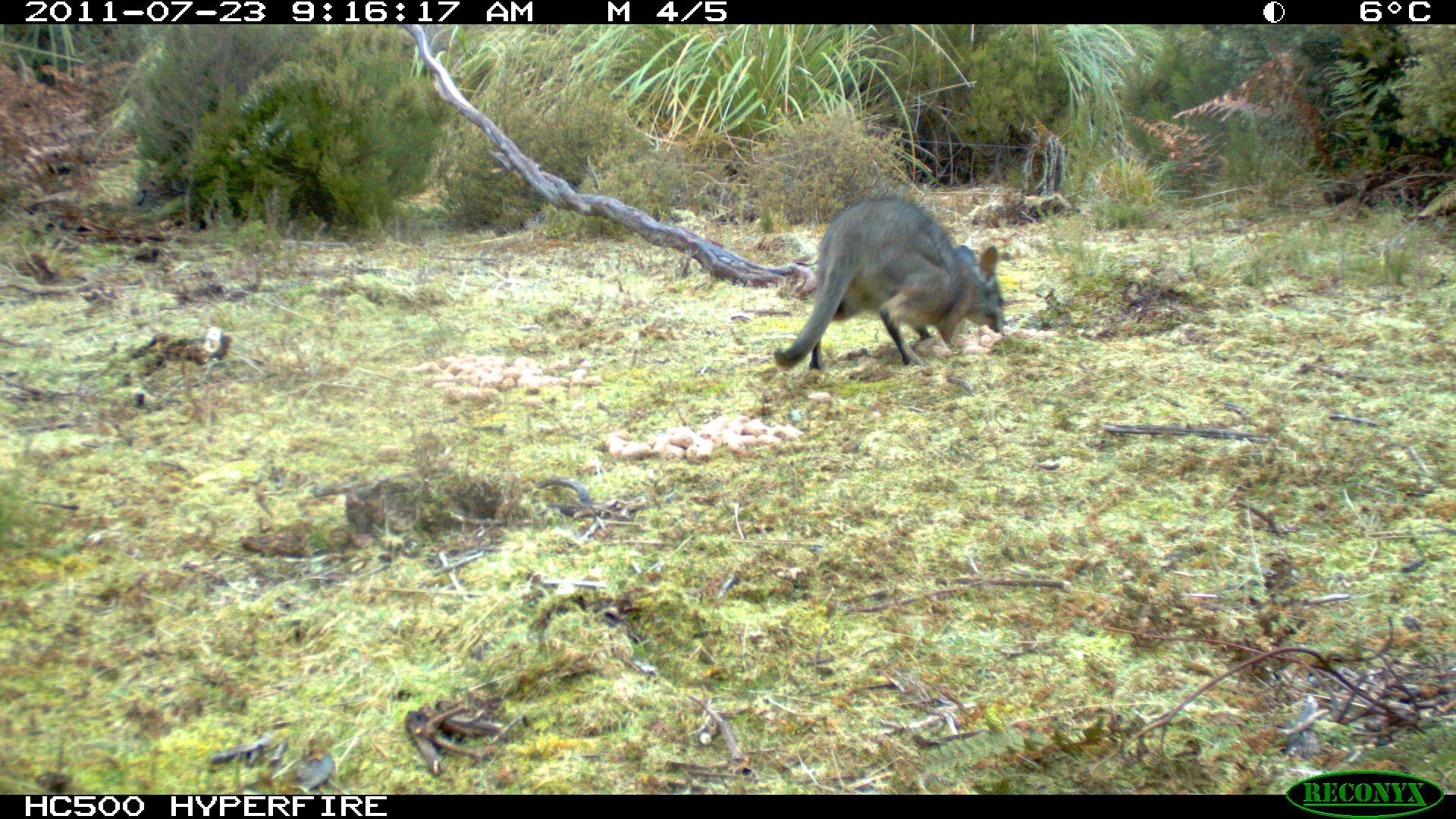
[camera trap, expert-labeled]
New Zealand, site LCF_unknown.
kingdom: Animalia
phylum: Chordata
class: Mammalia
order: Diprotodontia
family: Macropodidae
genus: Notamacropus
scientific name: Notamacropus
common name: wallaby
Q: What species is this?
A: Wallaby (Notamacropus).